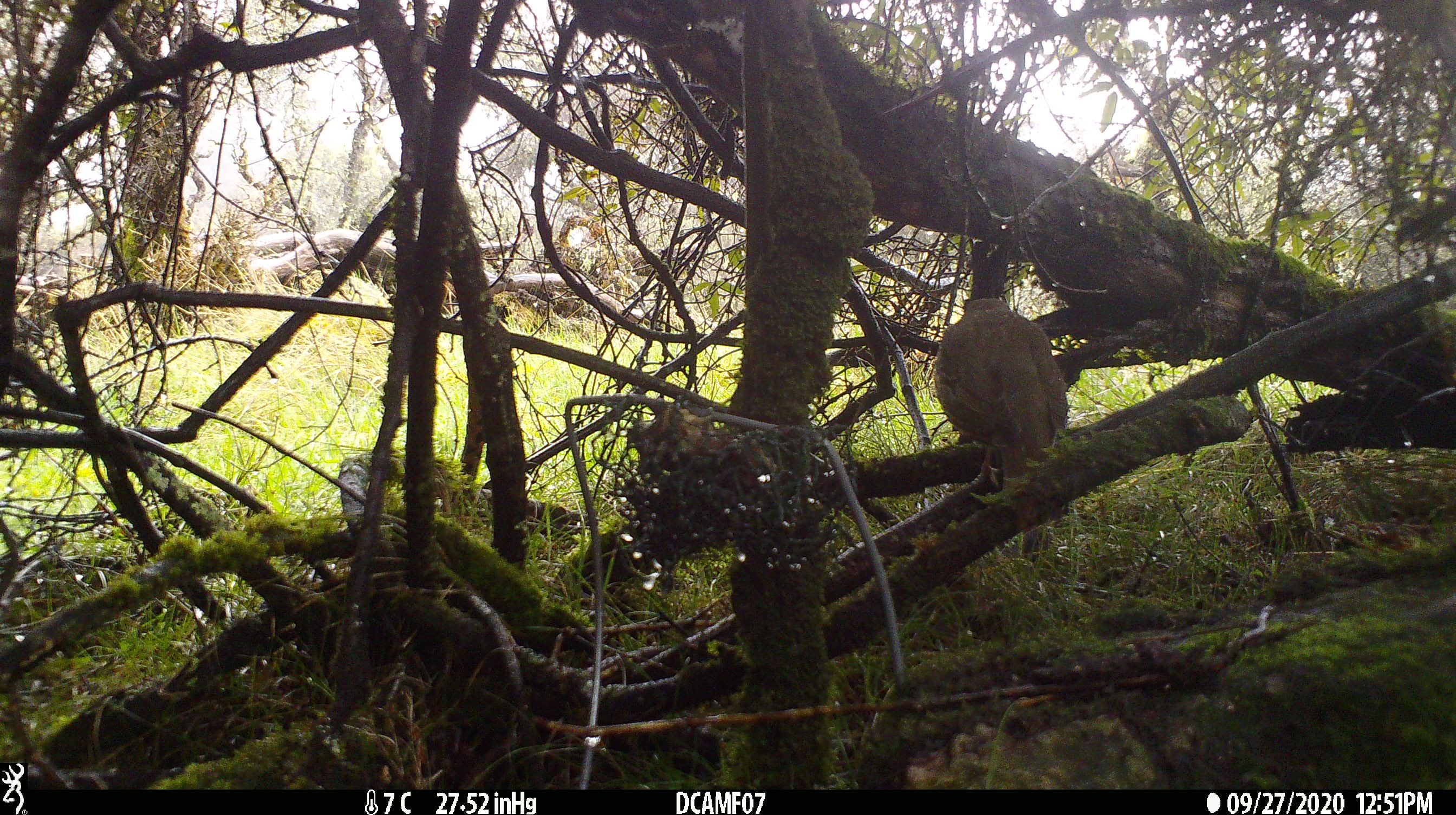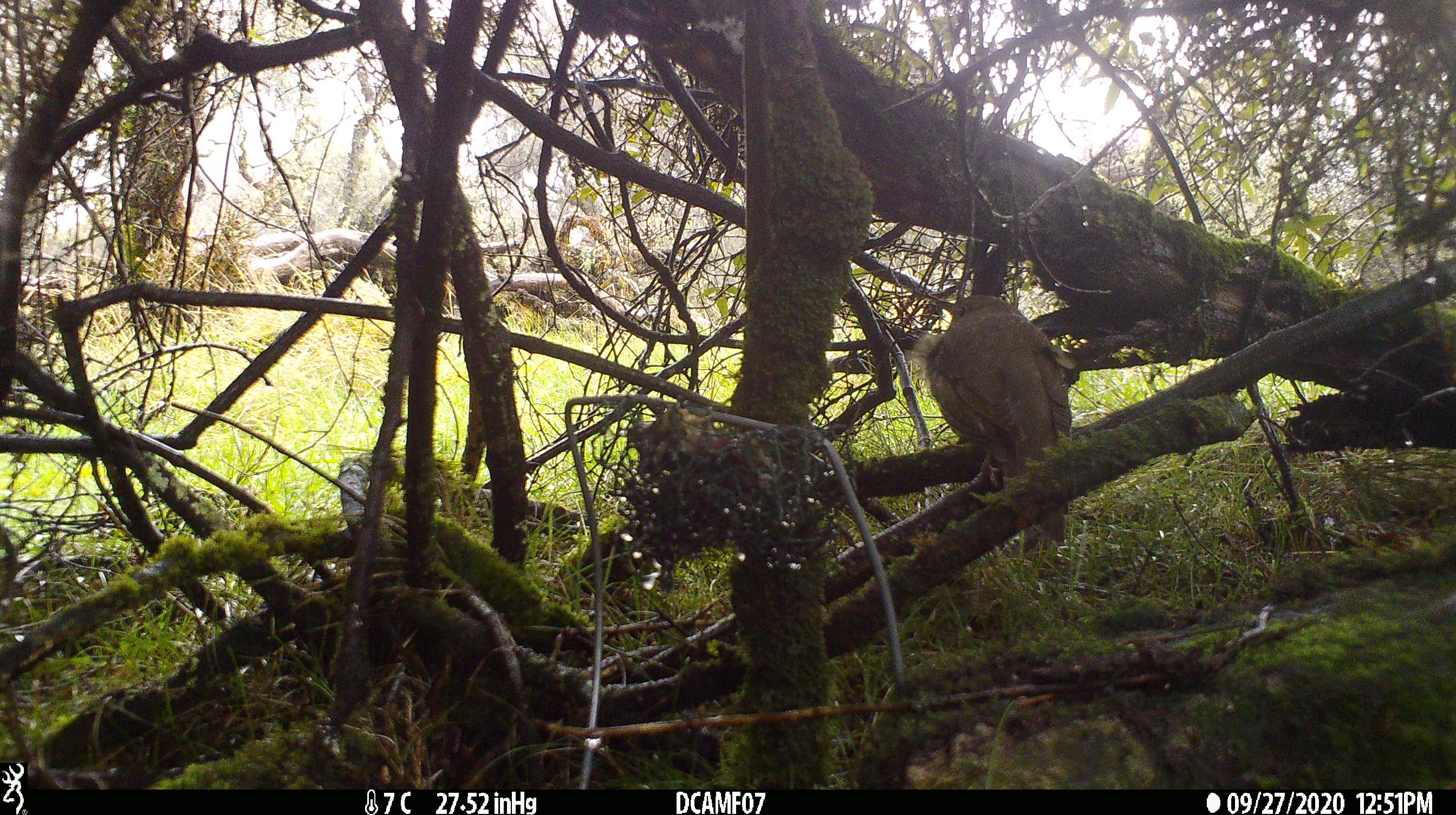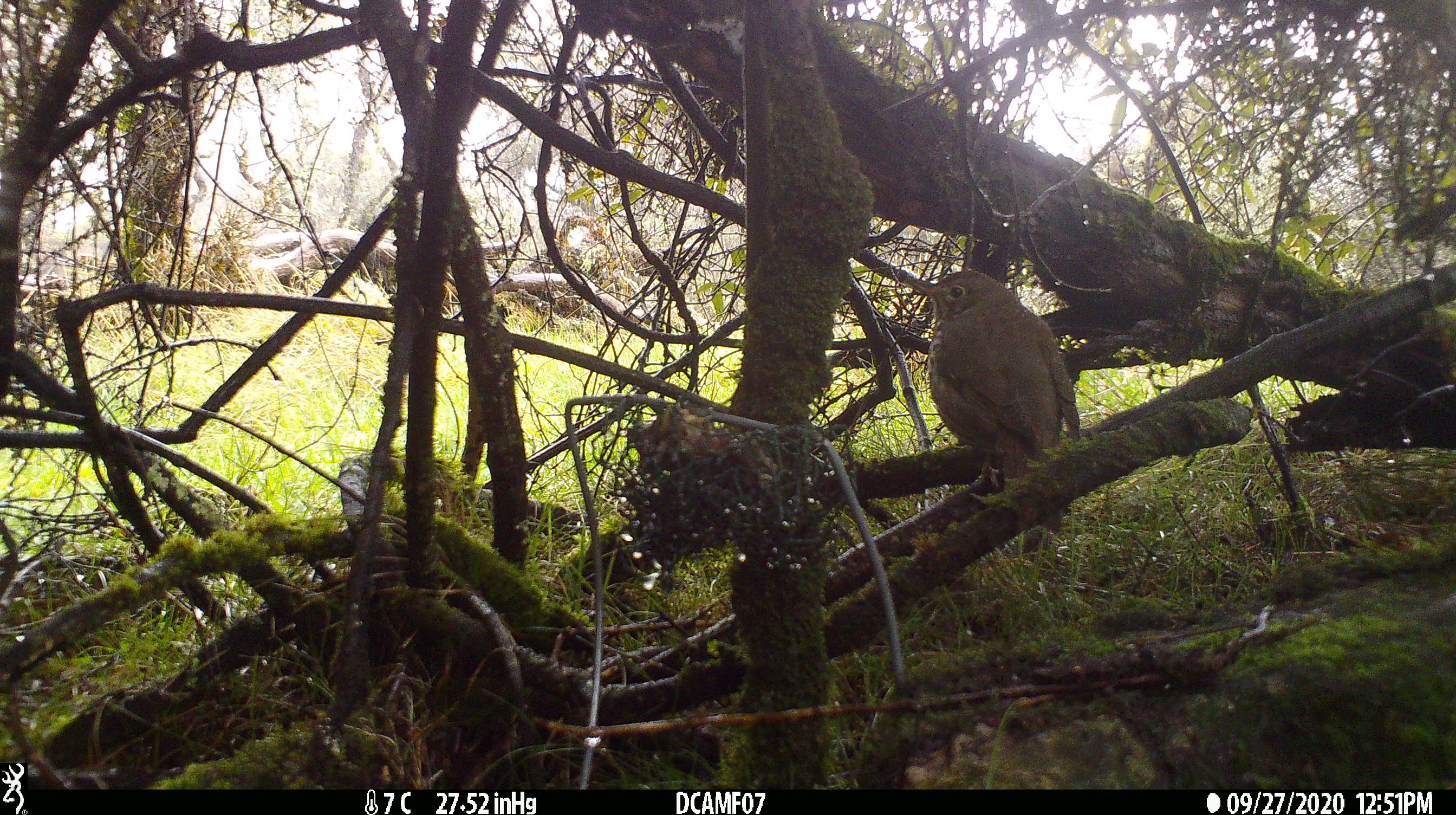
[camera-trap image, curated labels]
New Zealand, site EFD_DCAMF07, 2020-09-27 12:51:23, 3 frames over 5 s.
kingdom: Animalia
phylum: Chordata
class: Aves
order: Passeriformes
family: Turdidae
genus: Turdus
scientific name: Turdus philomelos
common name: song thrush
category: thrush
Thrush (song thrush) (Turdus philomelos).